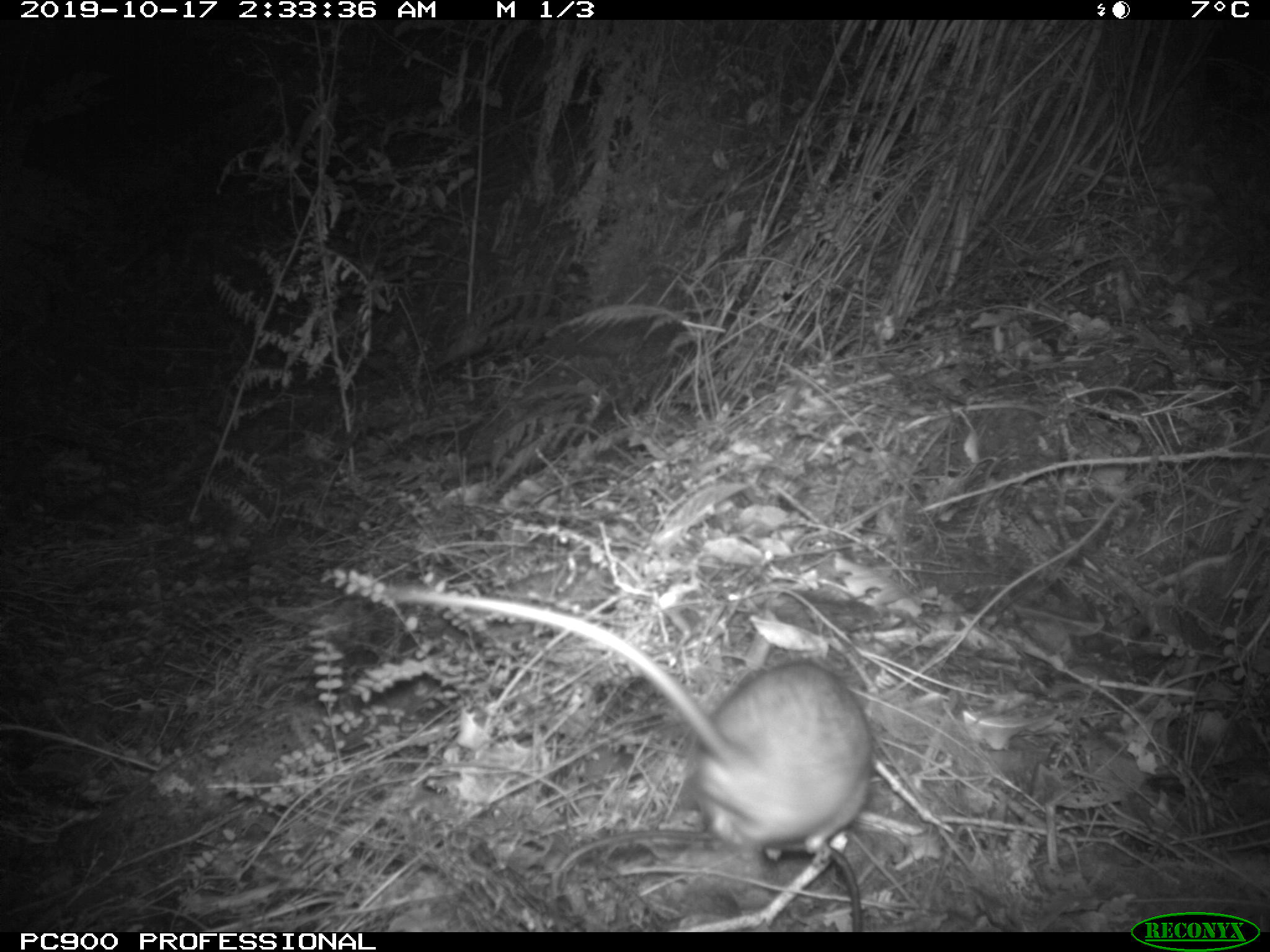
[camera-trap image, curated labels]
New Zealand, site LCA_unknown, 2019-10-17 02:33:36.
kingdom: Animalia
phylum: Chordata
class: Mammalia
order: Rodentia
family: Muridae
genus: Rattus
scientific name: Rattus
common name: rat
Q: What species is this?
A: Rat (Rattus).